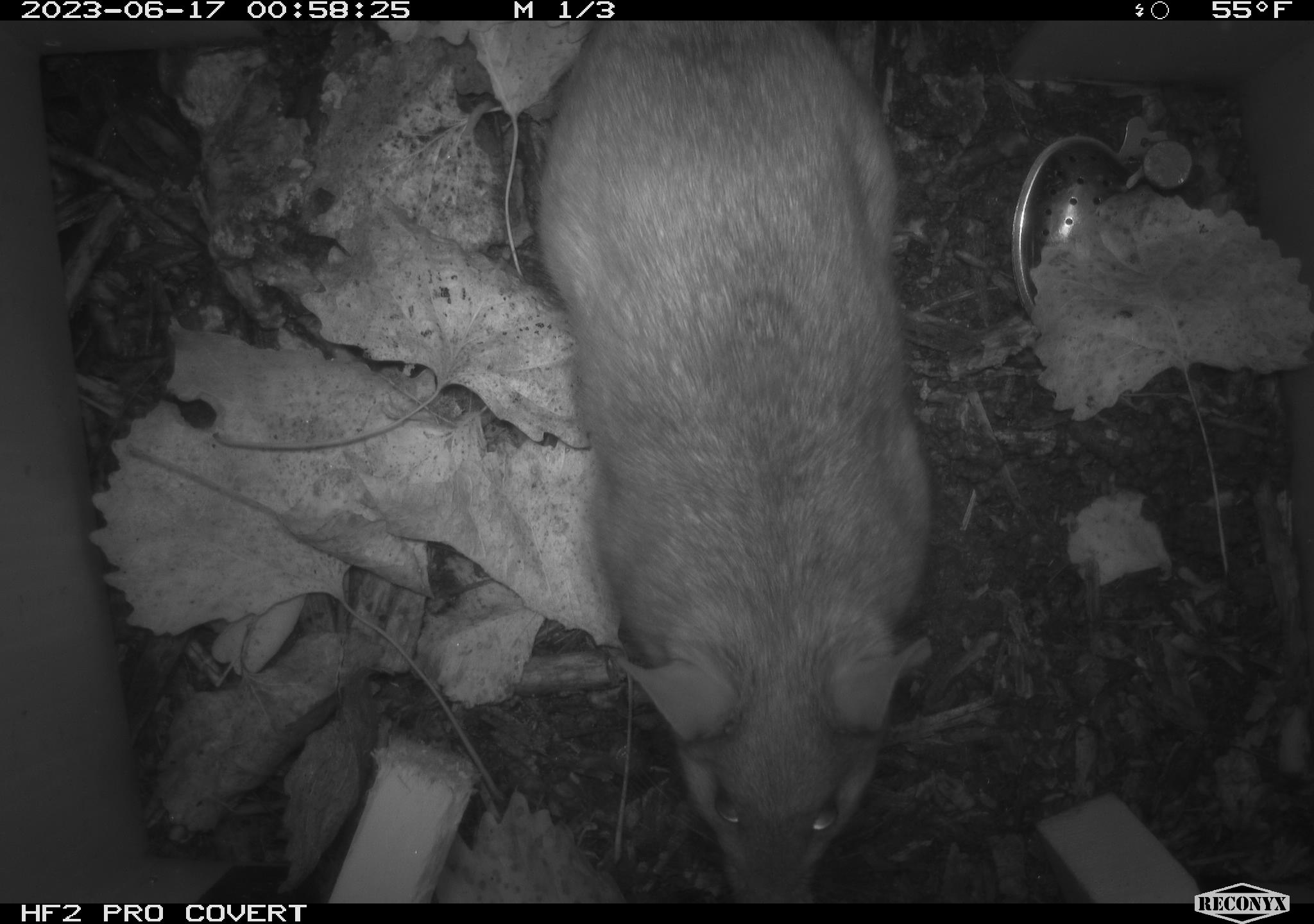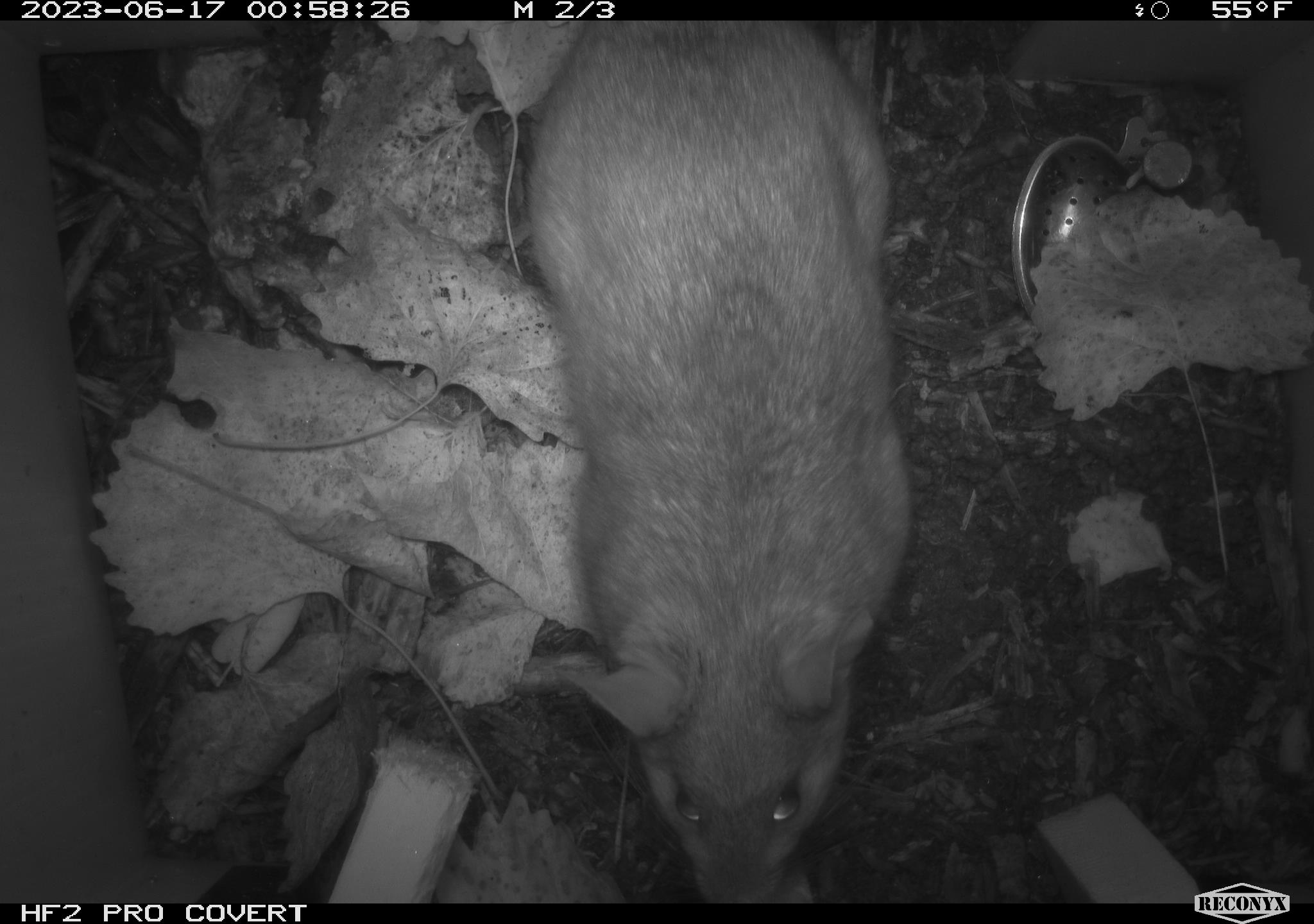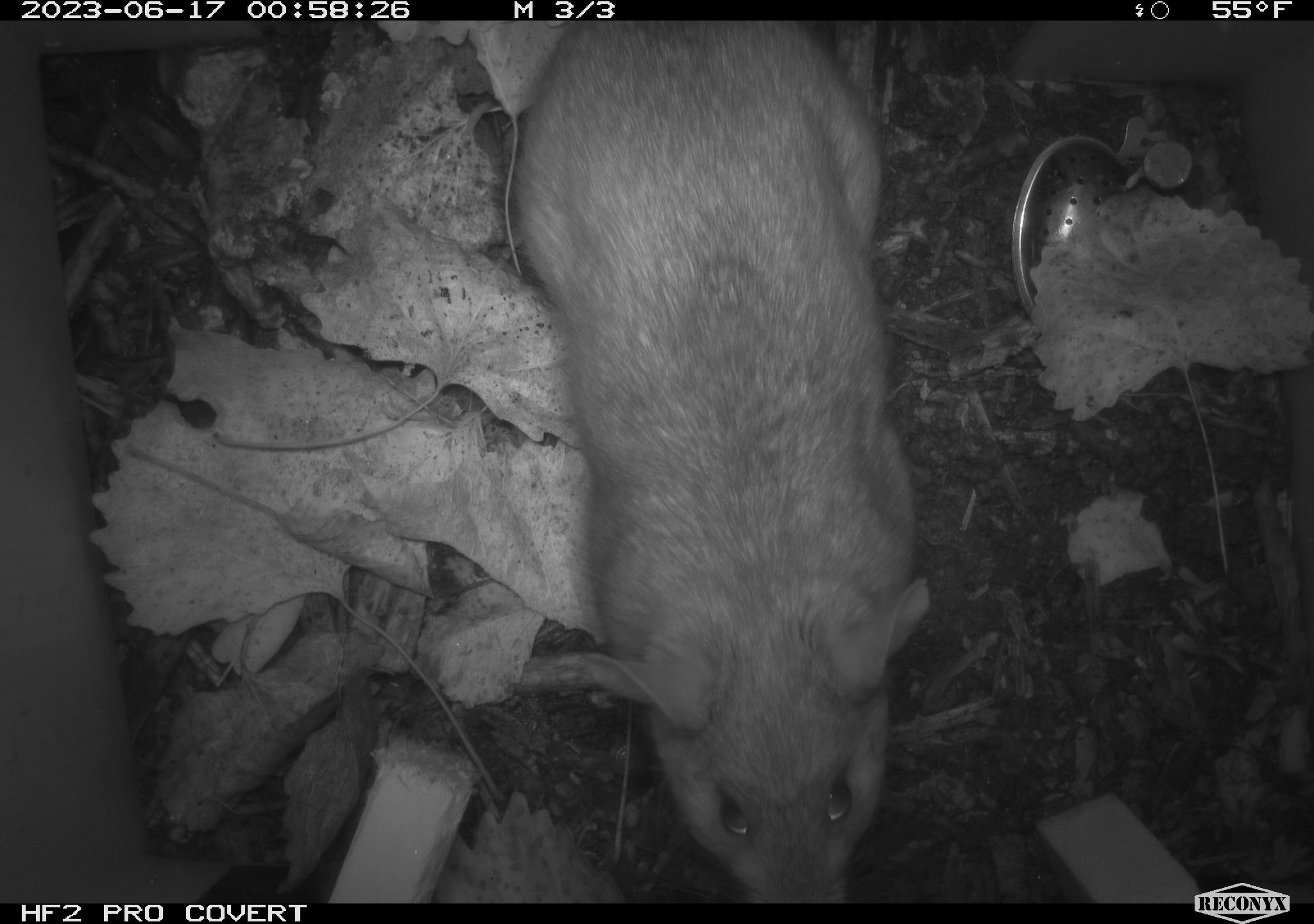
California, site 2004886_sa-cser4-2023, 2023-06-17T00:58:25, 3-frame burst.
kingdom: Animalia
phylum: Chordata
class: Mammalia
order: Rodentia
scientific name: Rodentia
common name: woodrat or rat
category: woodrat or rat species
Woodrat or rat species (woodrat or rat) (Rodentia).